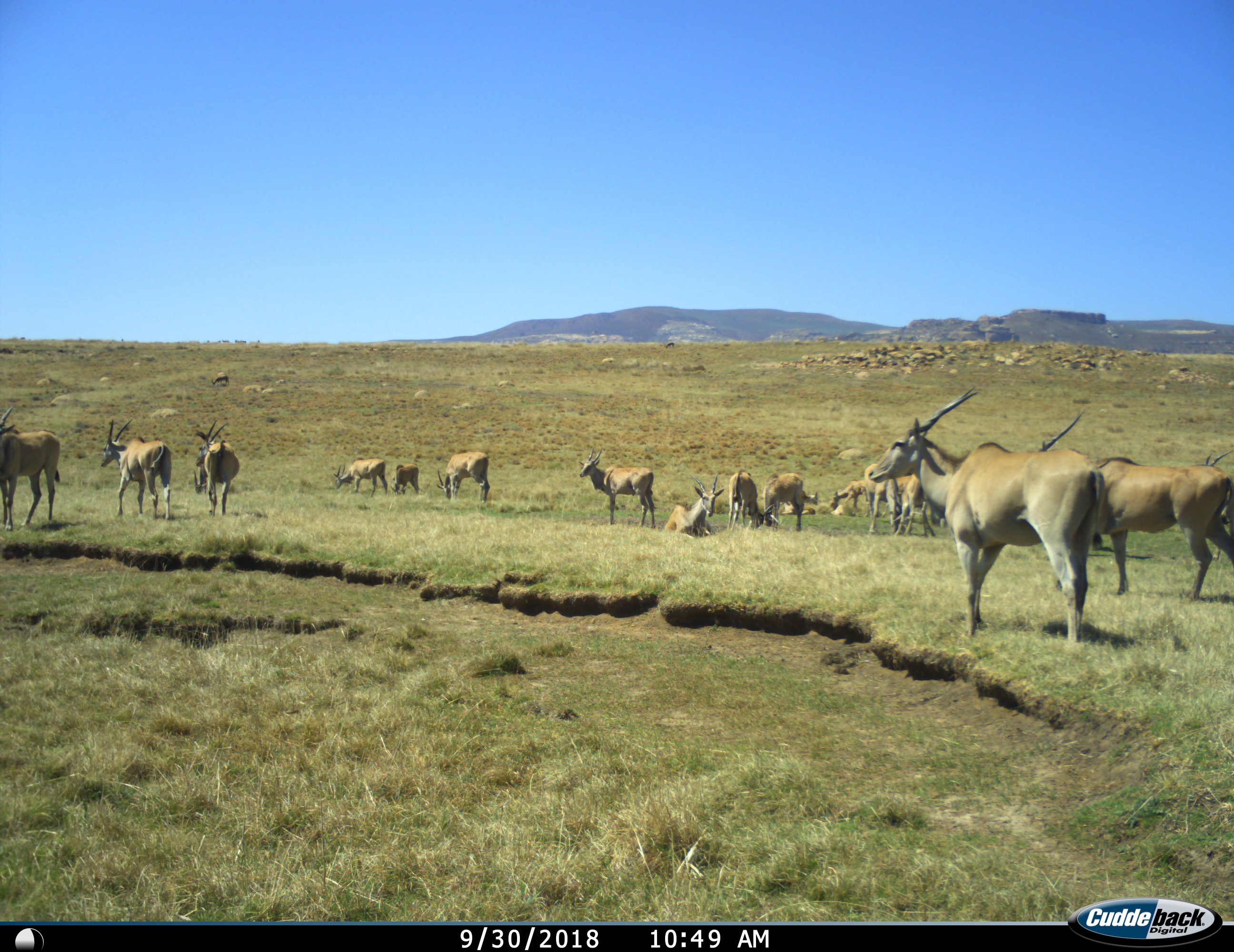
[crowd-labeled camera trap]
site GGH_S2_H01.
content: unidentified animal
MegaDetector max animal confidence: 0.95